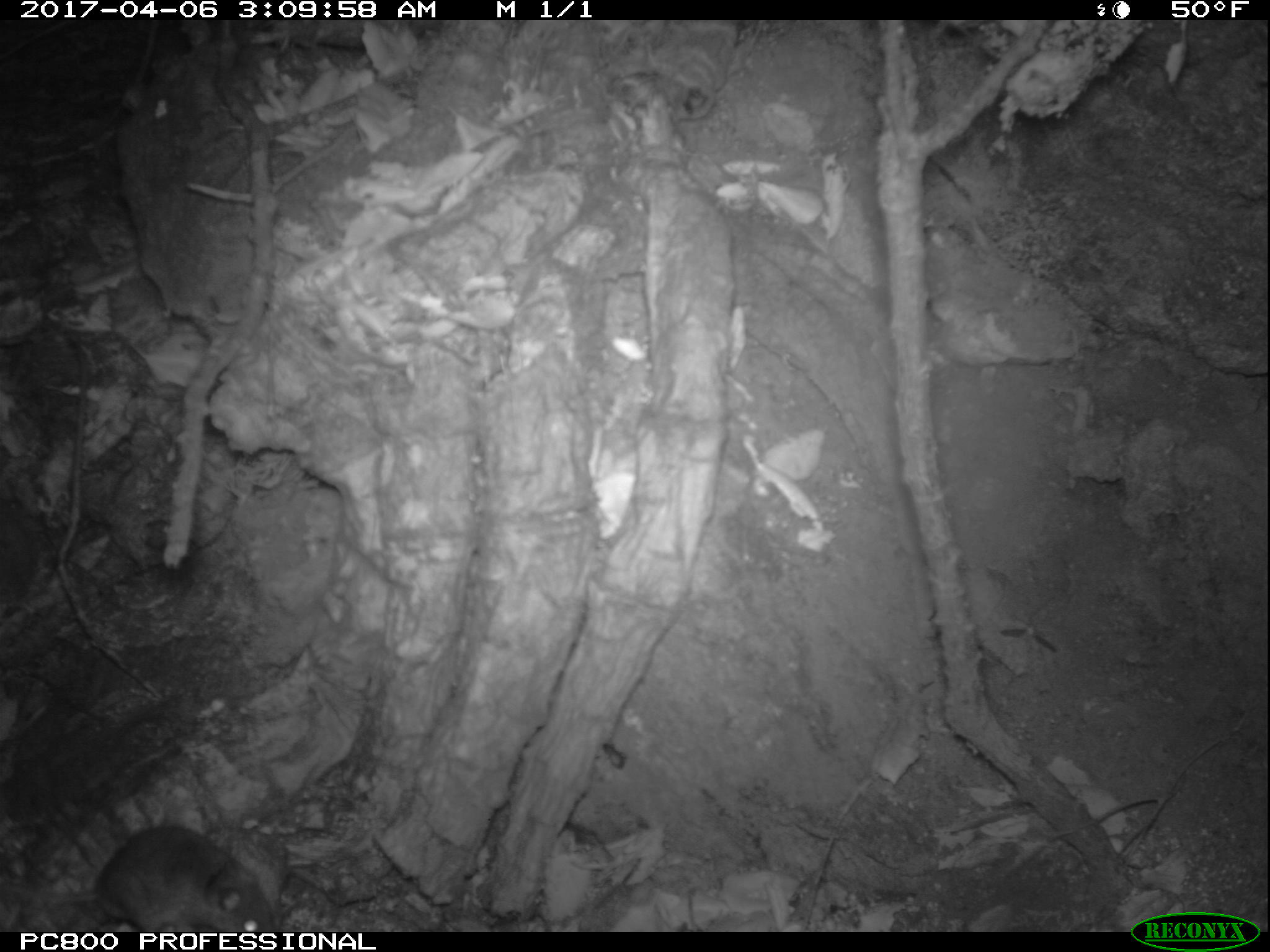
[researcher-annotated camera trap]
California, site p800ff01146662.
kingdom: Animalia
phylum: Chordata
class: Mammalia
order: Rodentia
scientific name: Rodentia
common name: rodent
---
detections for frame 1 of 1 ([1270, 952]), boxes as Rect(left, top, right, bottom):
rodent: Rect(0, 824, 275, 932)